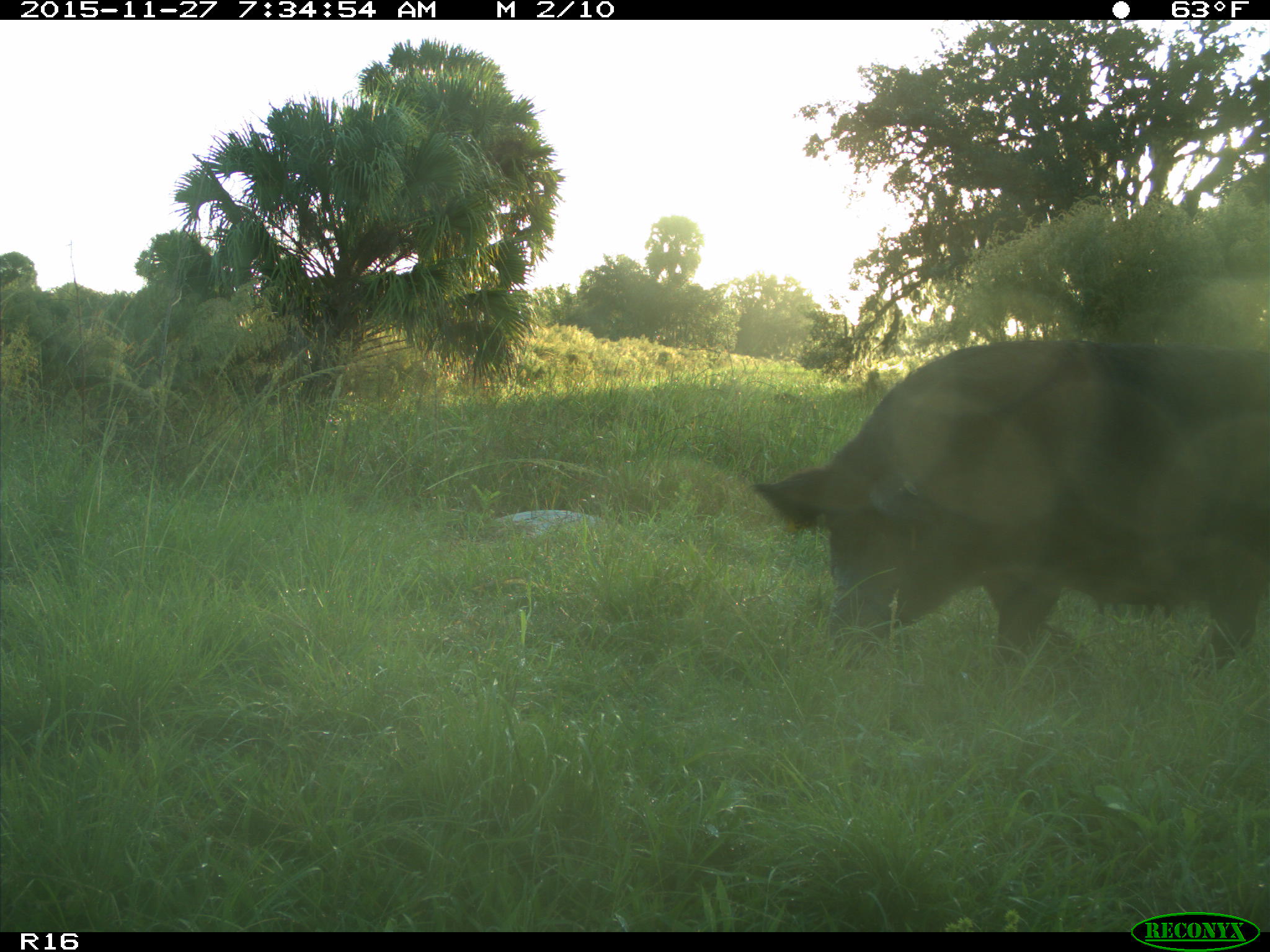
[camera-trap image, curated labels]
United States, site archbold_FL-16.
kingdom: Animalia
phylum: Chordata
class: Mammalia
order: Artiodactyla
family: Suidae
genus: Sus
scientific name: Sus scrofa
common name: wild boar